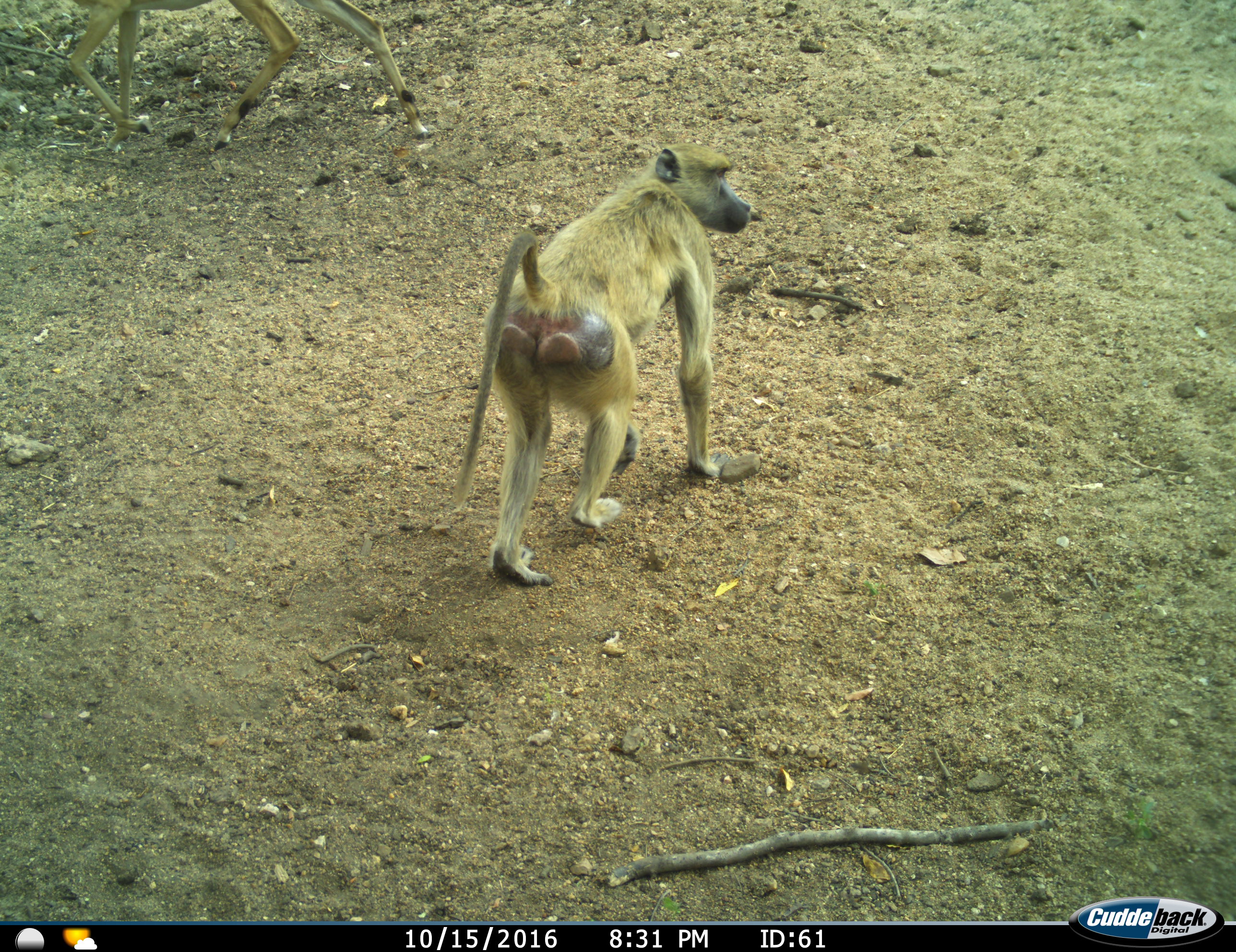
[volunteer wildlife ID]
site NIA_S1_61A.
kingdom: Animalia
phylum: Chordata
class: Mammalia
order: Primates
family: Cercopithecidae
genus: Papio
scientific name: Papio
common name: baboon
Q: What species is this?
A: Baboon (Papio).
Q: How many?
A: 1.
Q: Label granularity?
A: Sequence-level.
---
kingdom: Animalia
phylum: Chordata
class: Mammalia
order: Artiodactyla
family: Bovidae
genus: Aepyceros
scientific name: Aepyceros melampus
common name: impala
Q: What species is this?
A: Impala (Aepyceros melampus).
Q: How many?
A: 1.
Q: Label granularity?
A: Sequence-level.